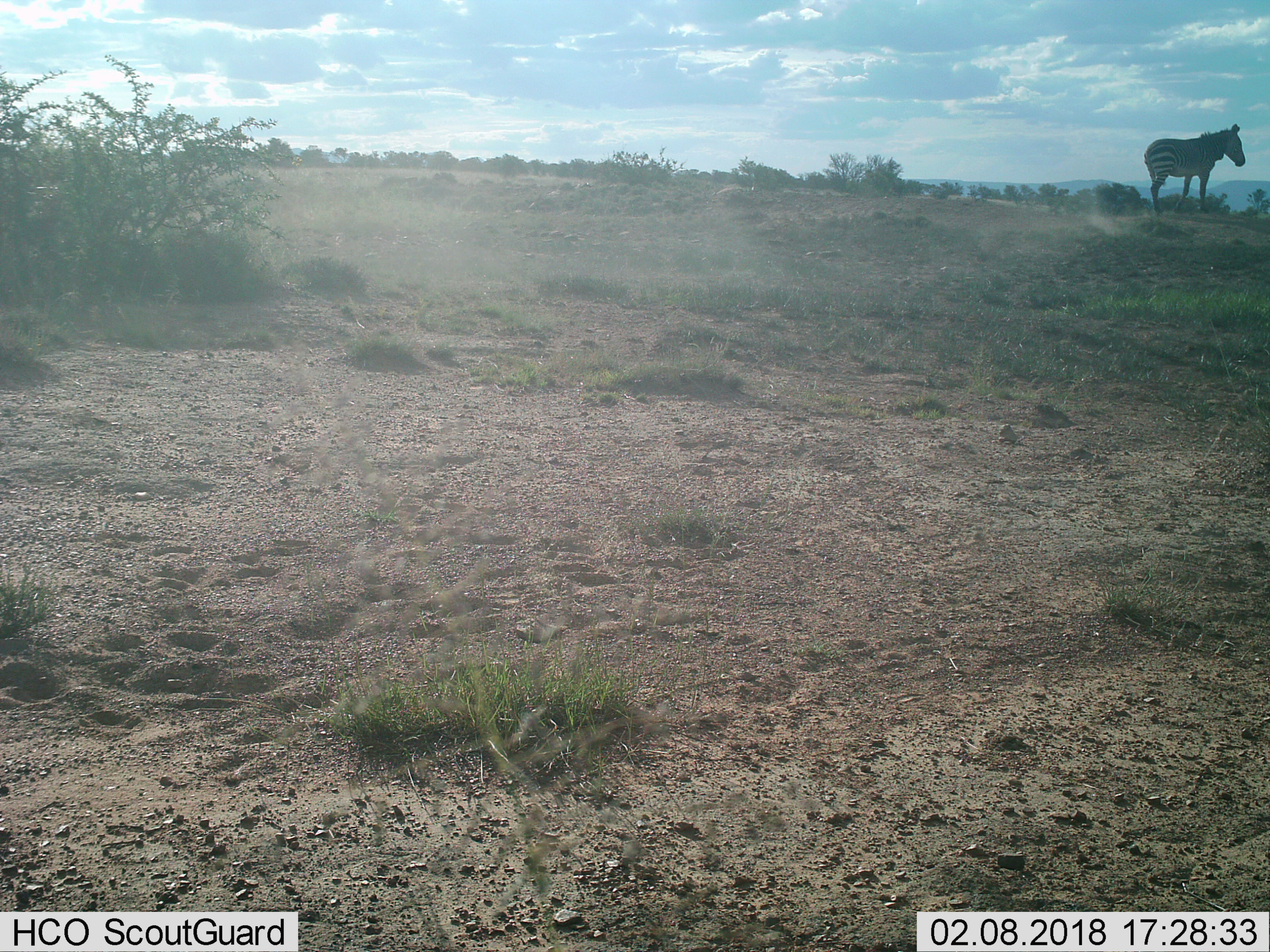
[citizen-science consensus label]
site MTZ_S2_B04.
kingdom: Animalia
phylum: Chordata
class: Mammalia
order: Perissodactyla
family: Equidae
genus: Equus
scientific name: Equus zebra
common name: mountain zebra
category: zebramountain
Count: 1.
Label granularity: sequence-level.